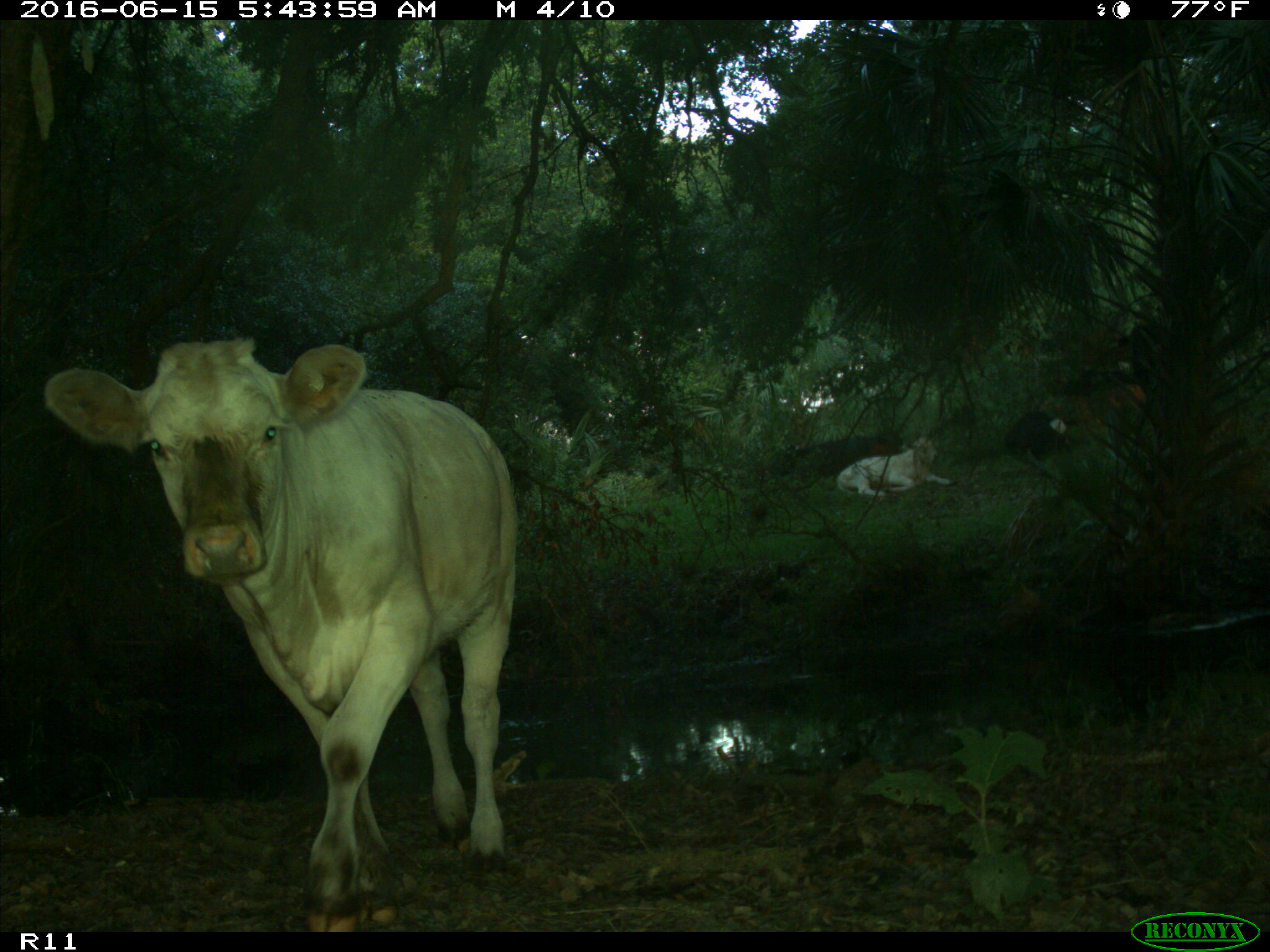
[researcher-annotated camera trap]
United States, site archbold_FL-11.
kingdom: Animalia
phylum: Chordata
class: Mammalia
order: Artiodactyla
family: Bovidae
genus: Bos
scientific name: Bos taurus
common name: domestic cow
Bos taurus (domestic cow).